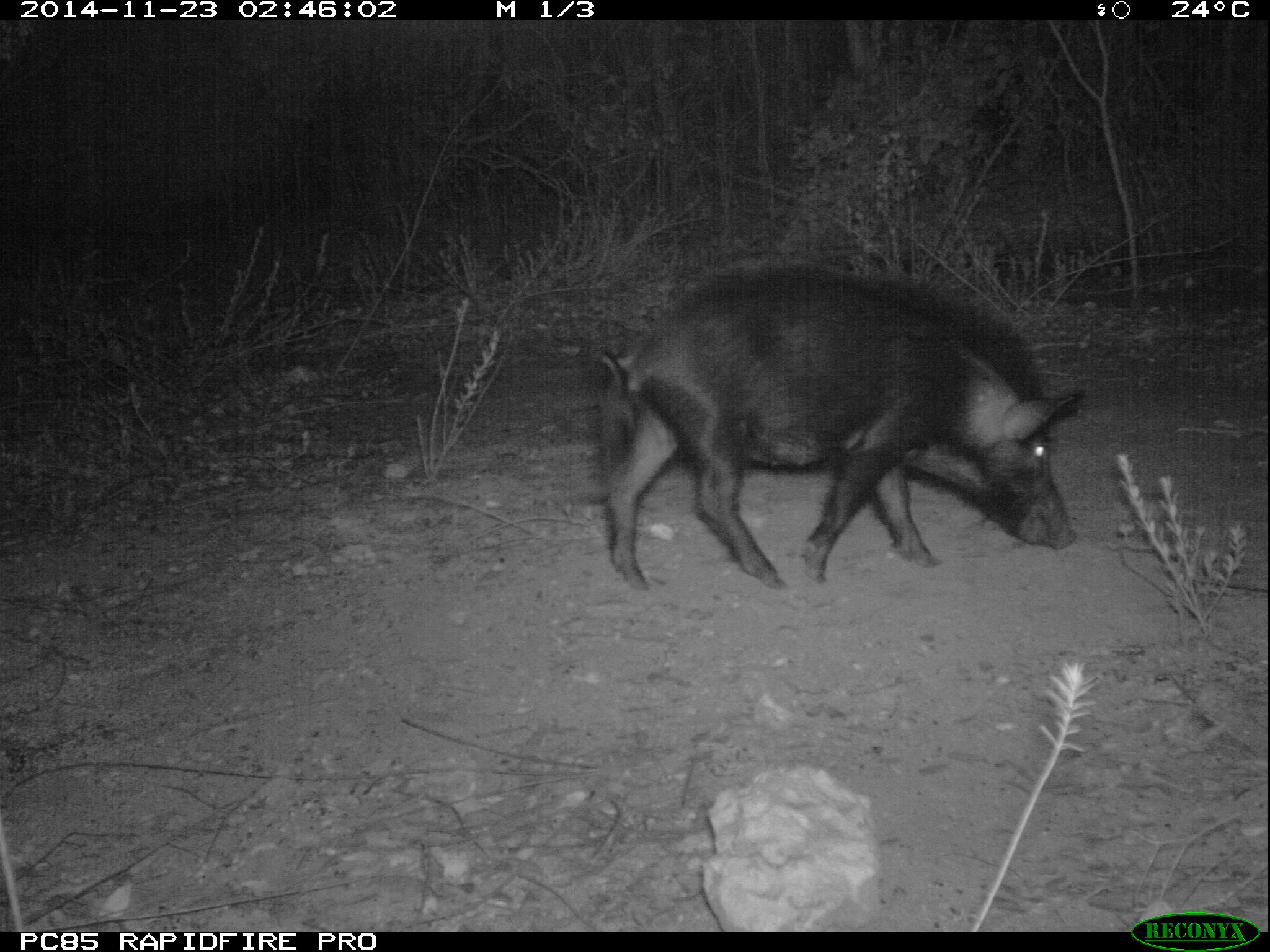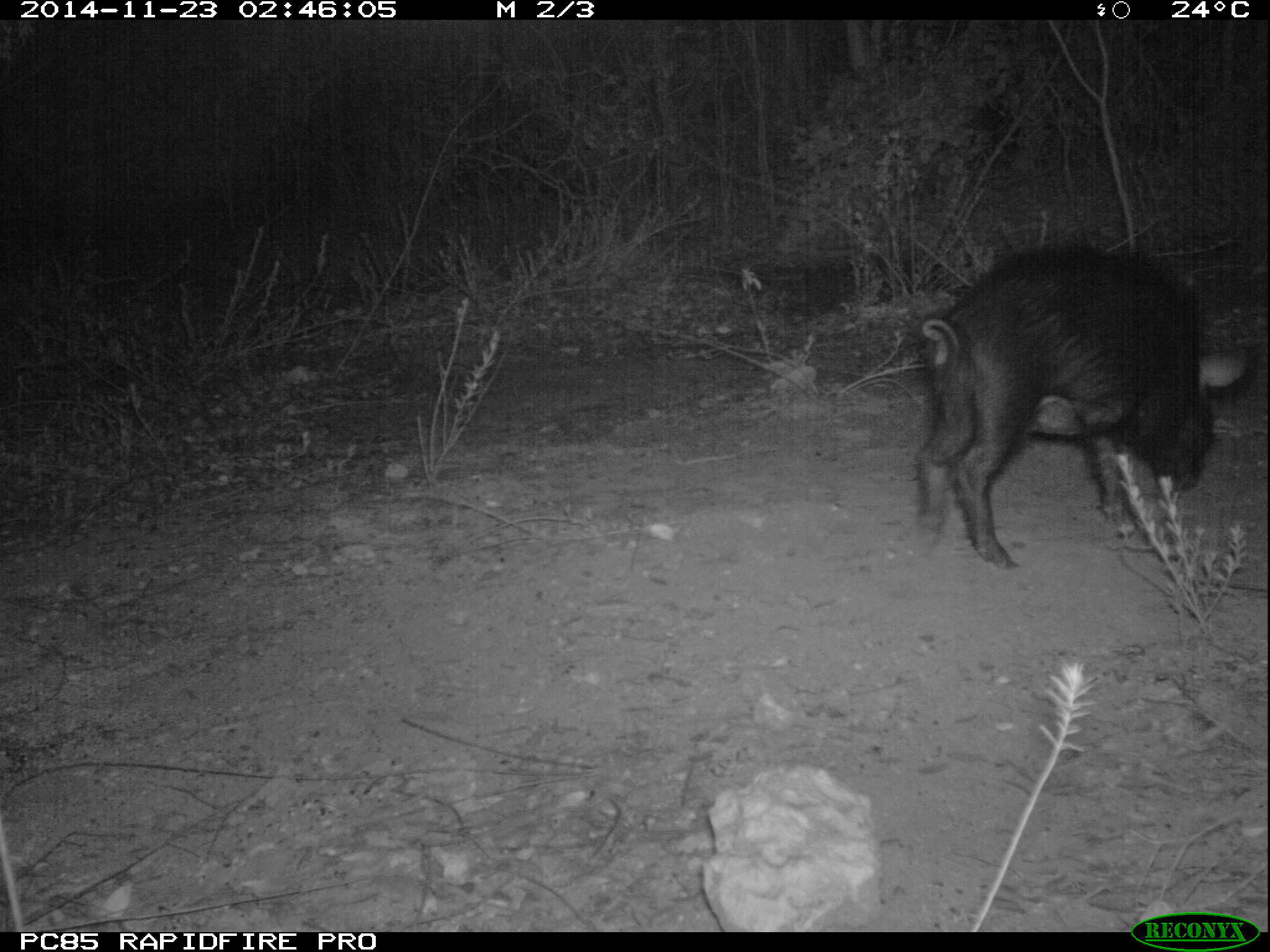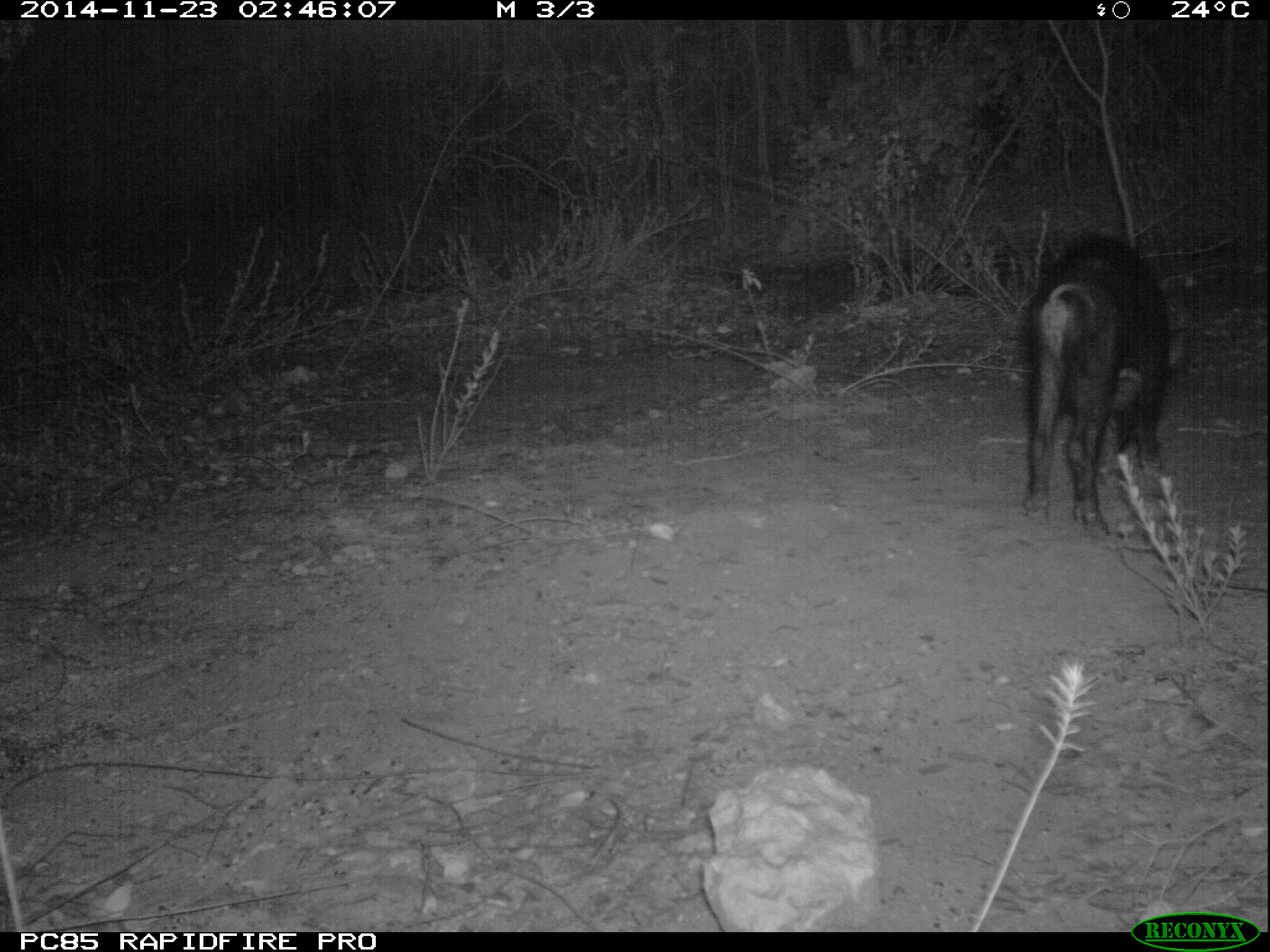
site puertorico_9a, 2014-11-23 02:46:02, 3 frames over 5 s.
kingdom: Animalia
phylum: Chordata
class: Mammalia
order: Artiodactyla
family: Suidae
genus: Sus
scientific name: Sus scrofa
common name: pig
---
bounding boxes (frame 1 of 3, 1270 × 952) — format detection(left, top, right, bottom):
pig: detection(590, 260, 1083, 592)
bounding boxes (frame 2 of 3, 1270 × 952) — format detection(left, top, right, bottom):
pig: detection(910, 242, 1246, 570)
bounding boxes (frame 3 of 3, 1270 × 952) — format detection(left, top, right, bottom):
pig: detection(1016, 232, 1182, 539)